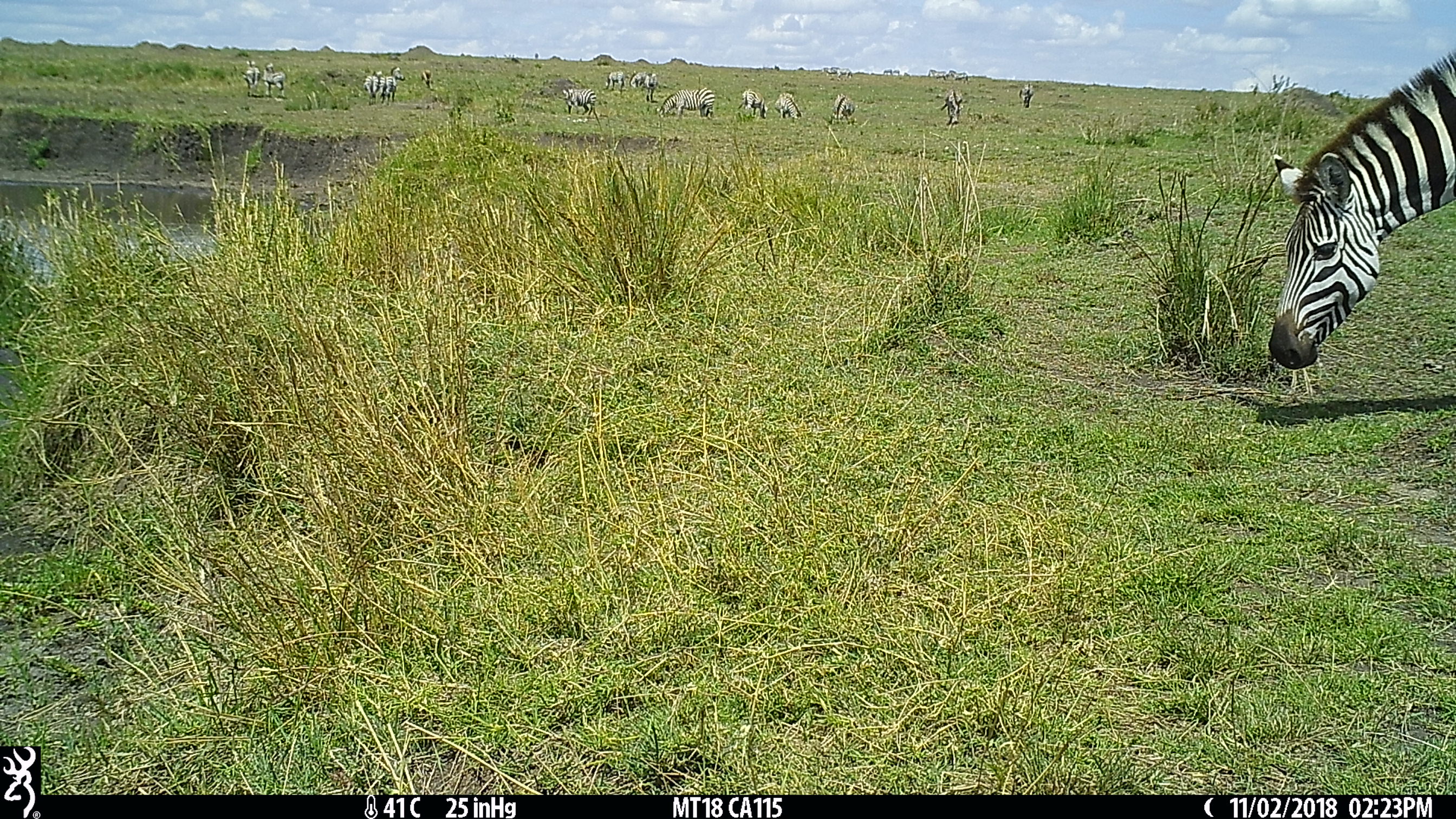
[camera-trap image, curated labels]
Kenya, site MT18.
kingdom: Animalia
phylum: Chordata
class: Mammalia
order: Perissodactyla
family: Equidae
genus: Equus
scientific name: Equus quagga burchellii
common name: burchell's zebra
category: zebra